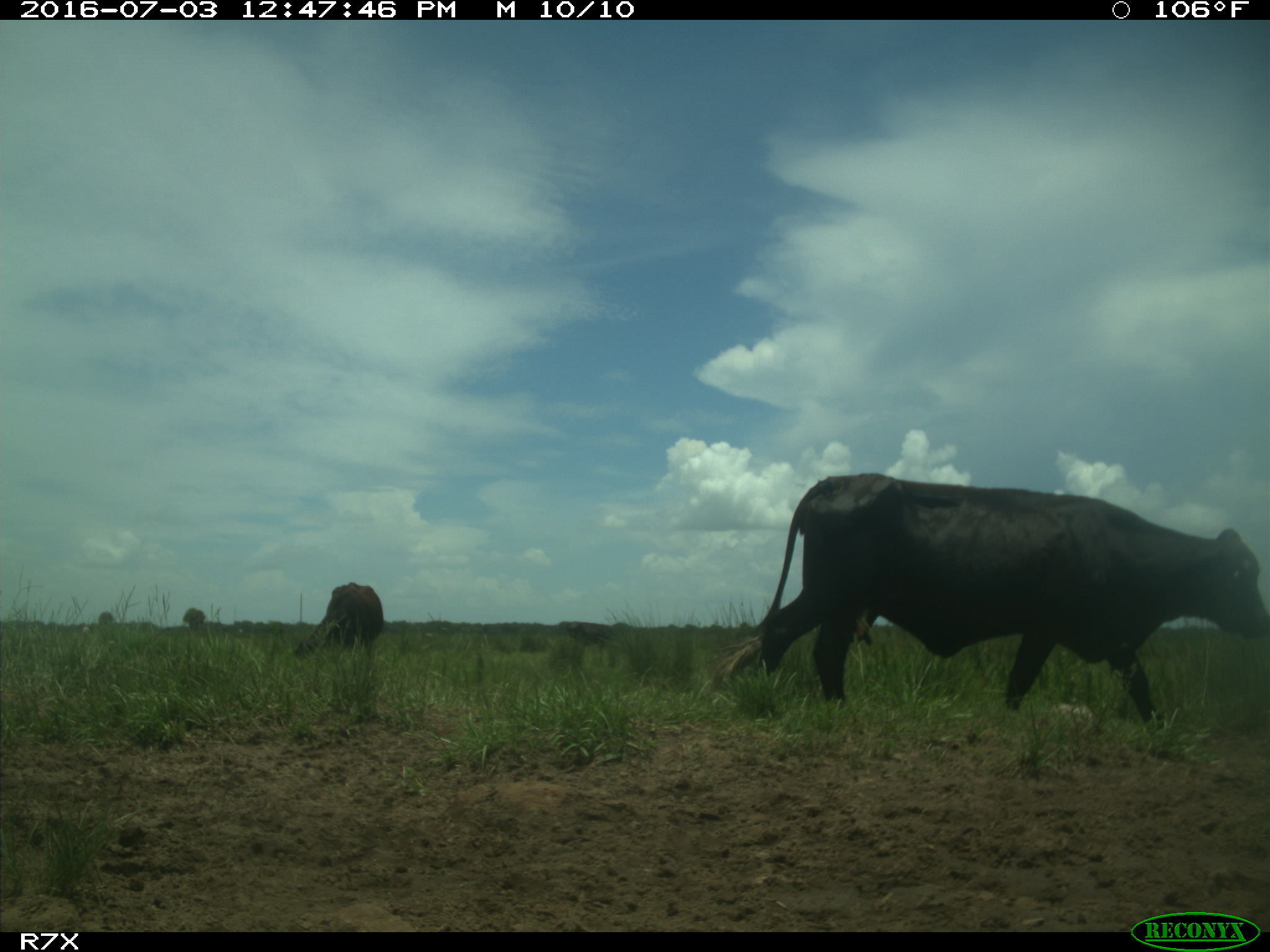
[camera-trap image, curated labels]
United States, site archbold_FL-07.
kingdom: Animalia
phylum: Chordata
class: Mammalia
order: Artiodactyla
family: Bovidae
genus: Bos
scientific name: Bos taurus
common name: domestic cow